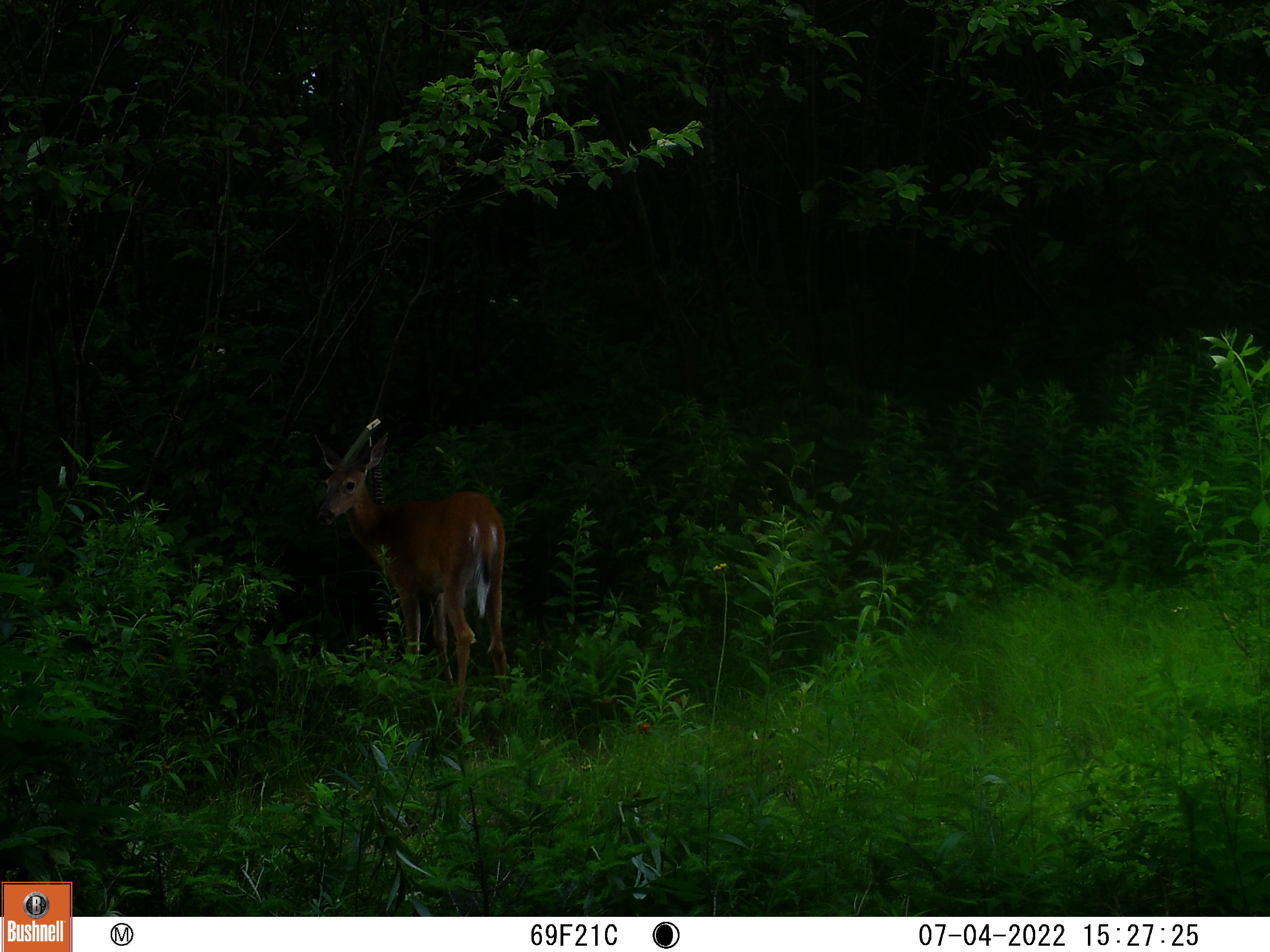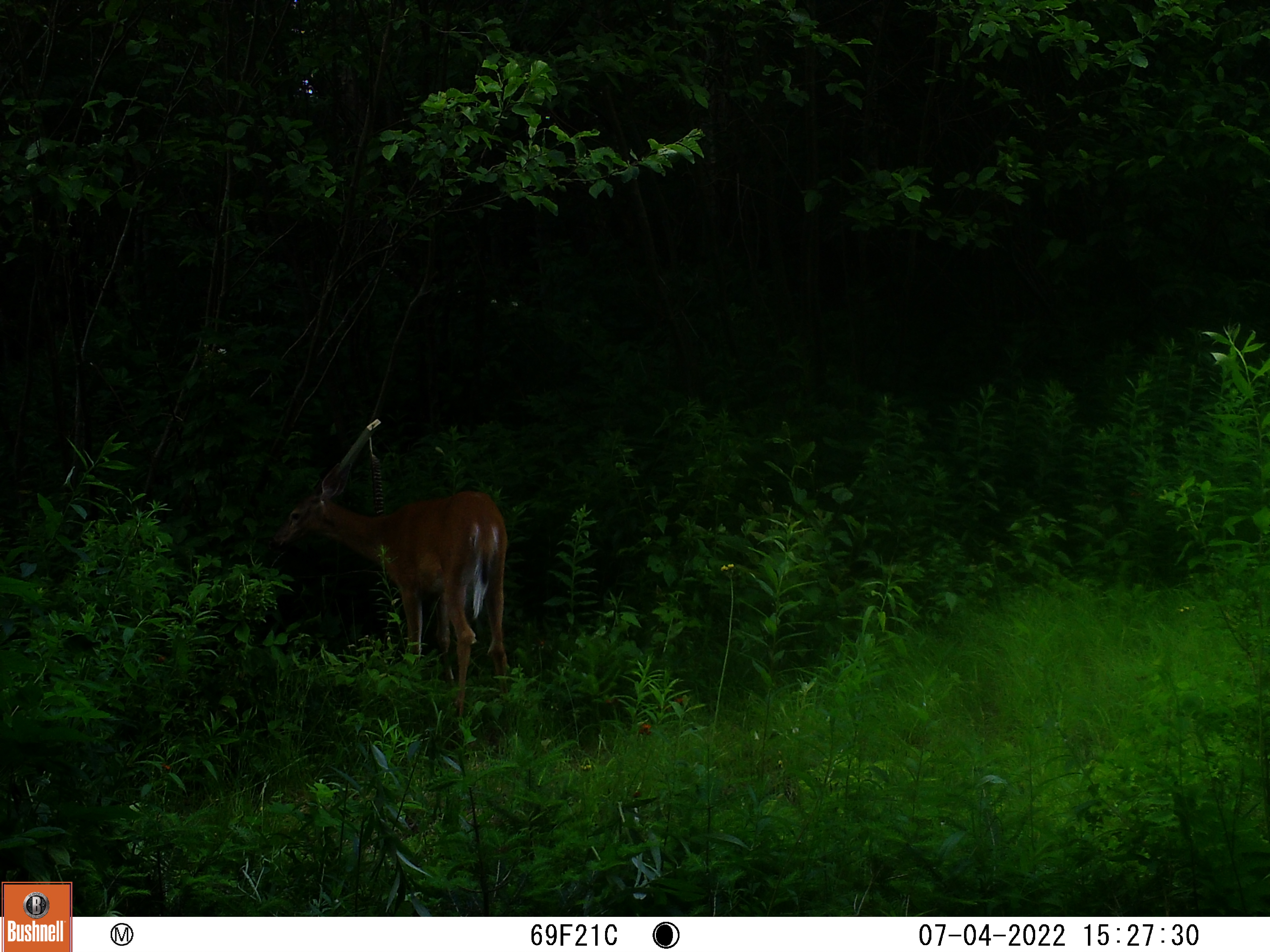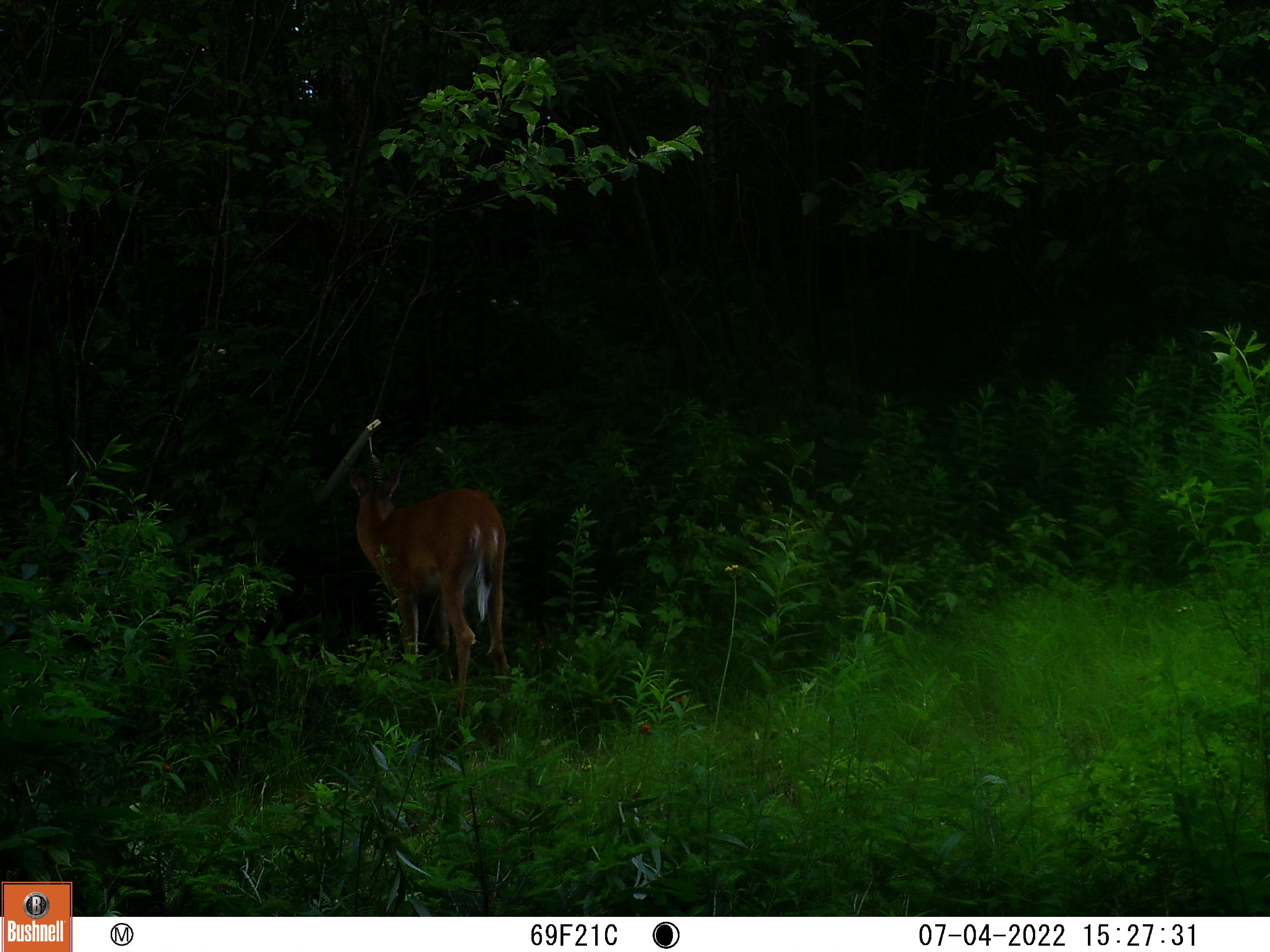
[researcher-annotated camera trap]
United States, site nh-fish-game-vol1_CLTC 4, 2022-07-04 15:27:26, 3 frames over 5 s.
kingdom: Animalia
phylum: Chordata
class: Mammalia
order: Artiodactyla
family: Cervidae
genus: Odocoileus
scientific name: Odocoileus virginianus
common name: white-tailed deer